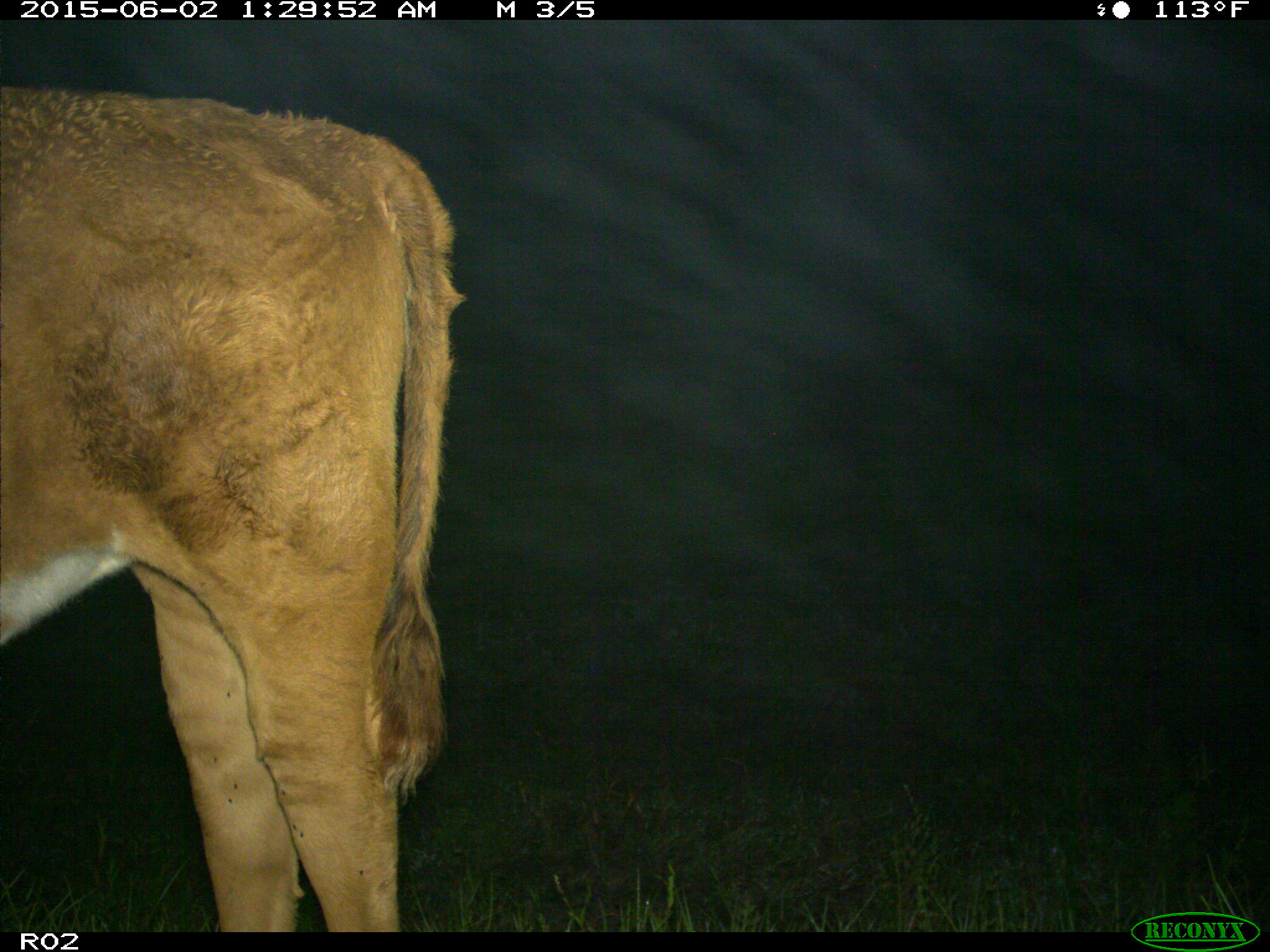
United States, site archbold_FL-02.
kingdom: Animalia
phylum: Chordata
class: Mammalia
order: Artiodactyla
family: Bovidae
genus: Bos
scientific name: Bos taurus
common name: domestic cow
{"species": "Bos taurus (domestic cow)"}